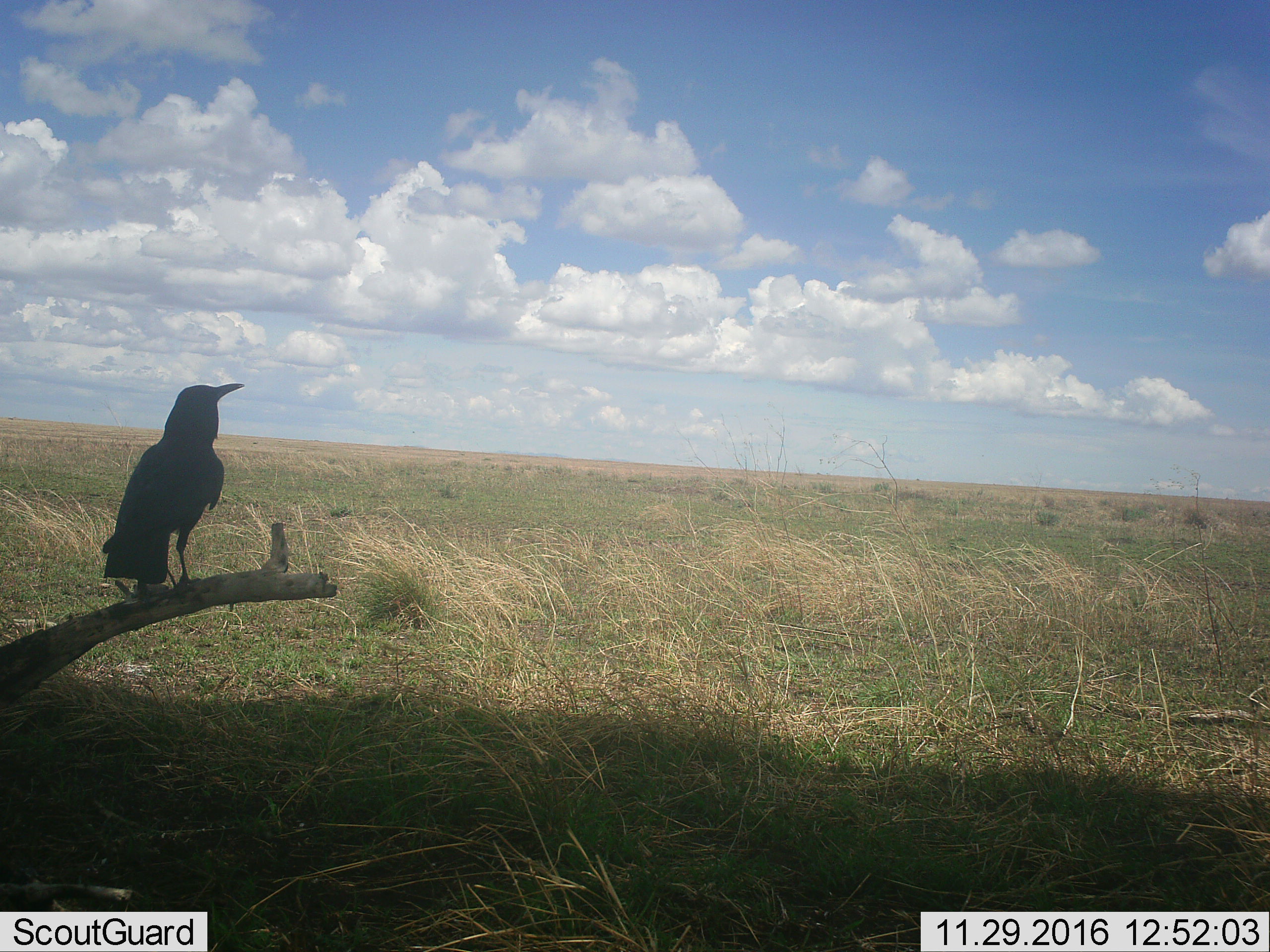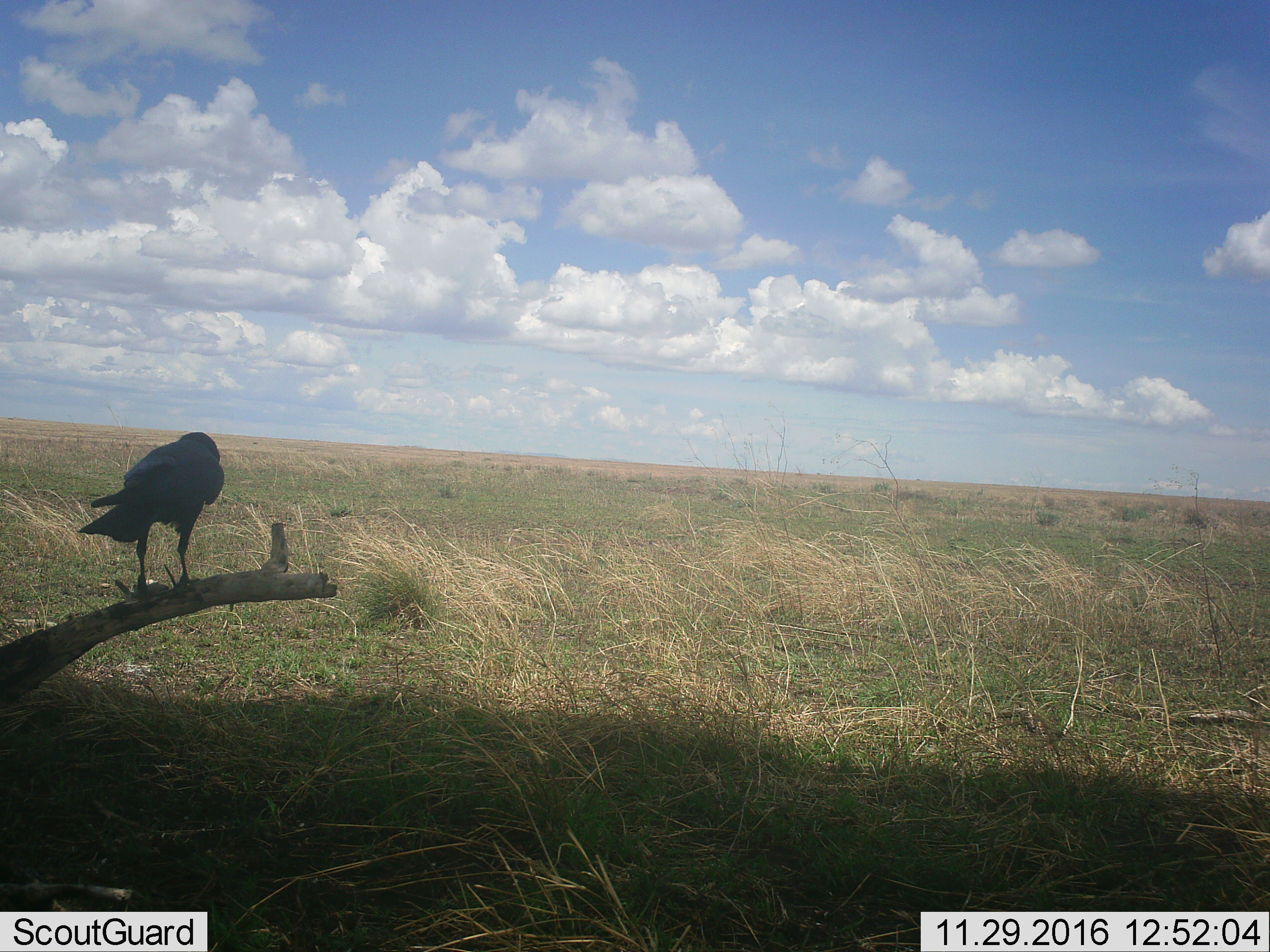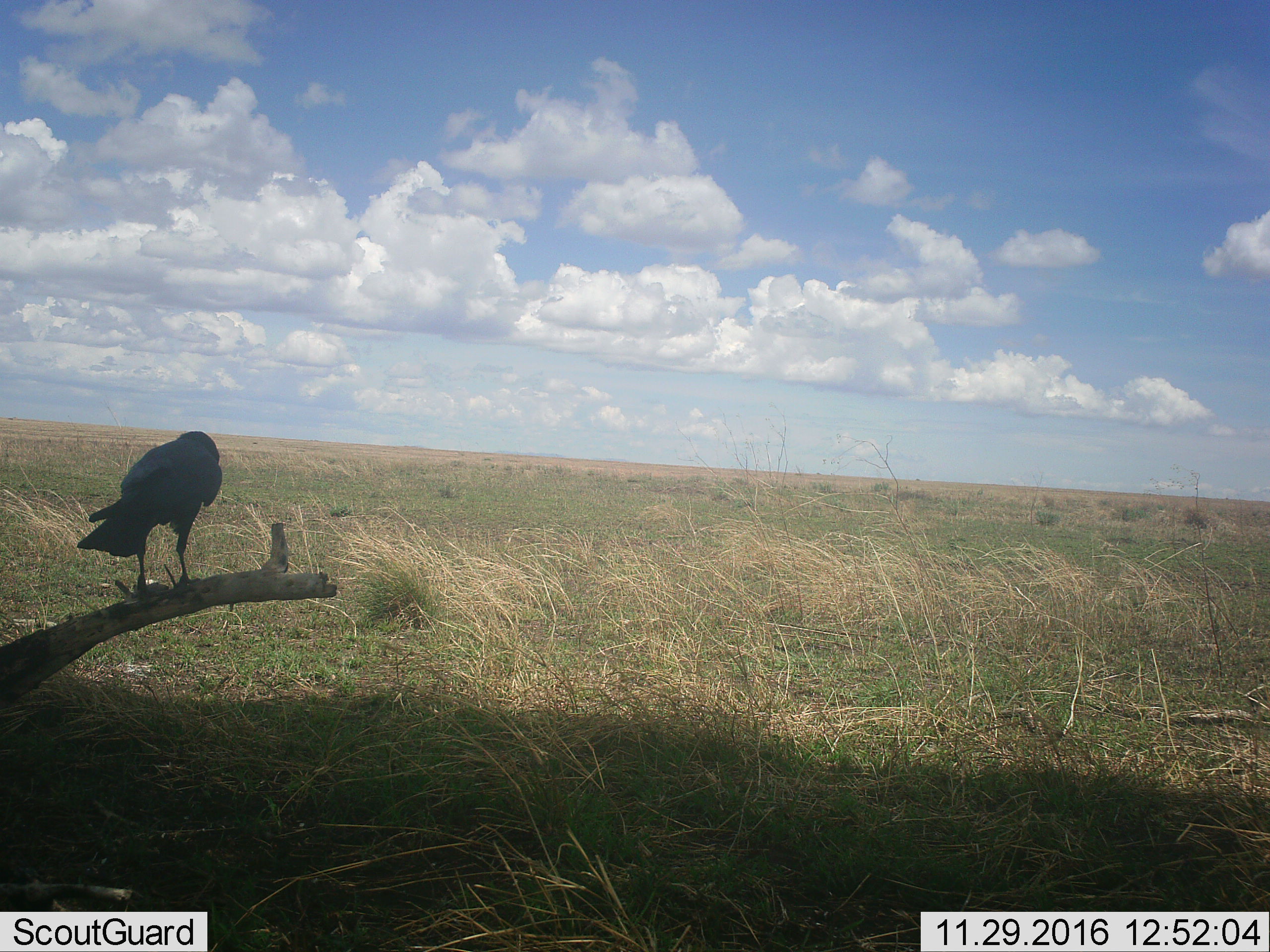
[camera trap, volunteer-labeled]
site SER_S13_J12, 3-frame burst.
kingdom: Animalia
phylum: Chordata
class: Aves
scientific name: Aves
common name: bird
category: birdother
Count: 1.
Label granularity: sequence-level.